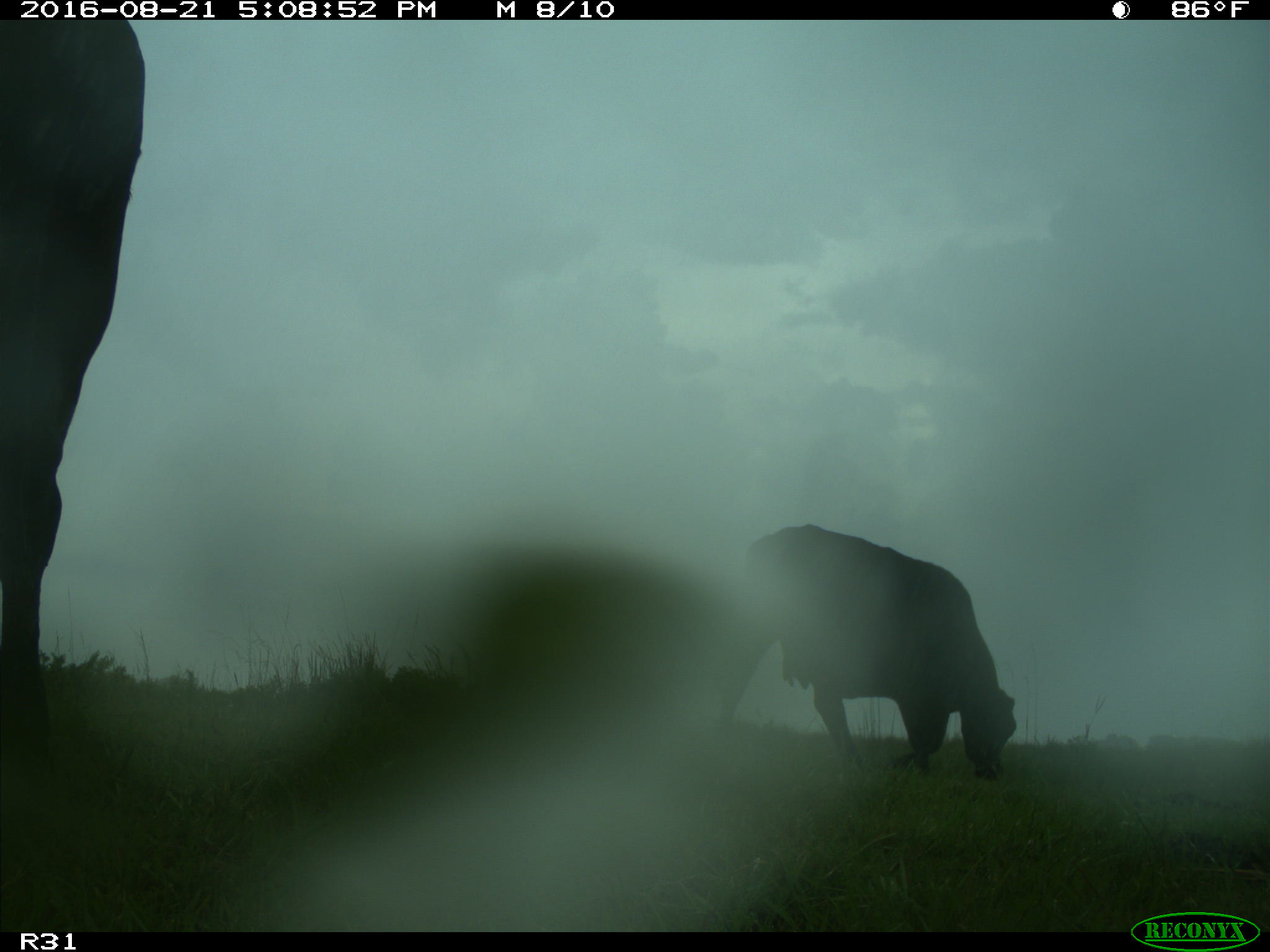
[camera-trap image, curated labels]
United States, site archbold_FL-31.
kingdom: Animalia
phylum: Chordata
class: Mammalia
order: Artiodactyla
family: Bovidae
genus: Bos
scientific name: Bos taurus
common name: domestic cow